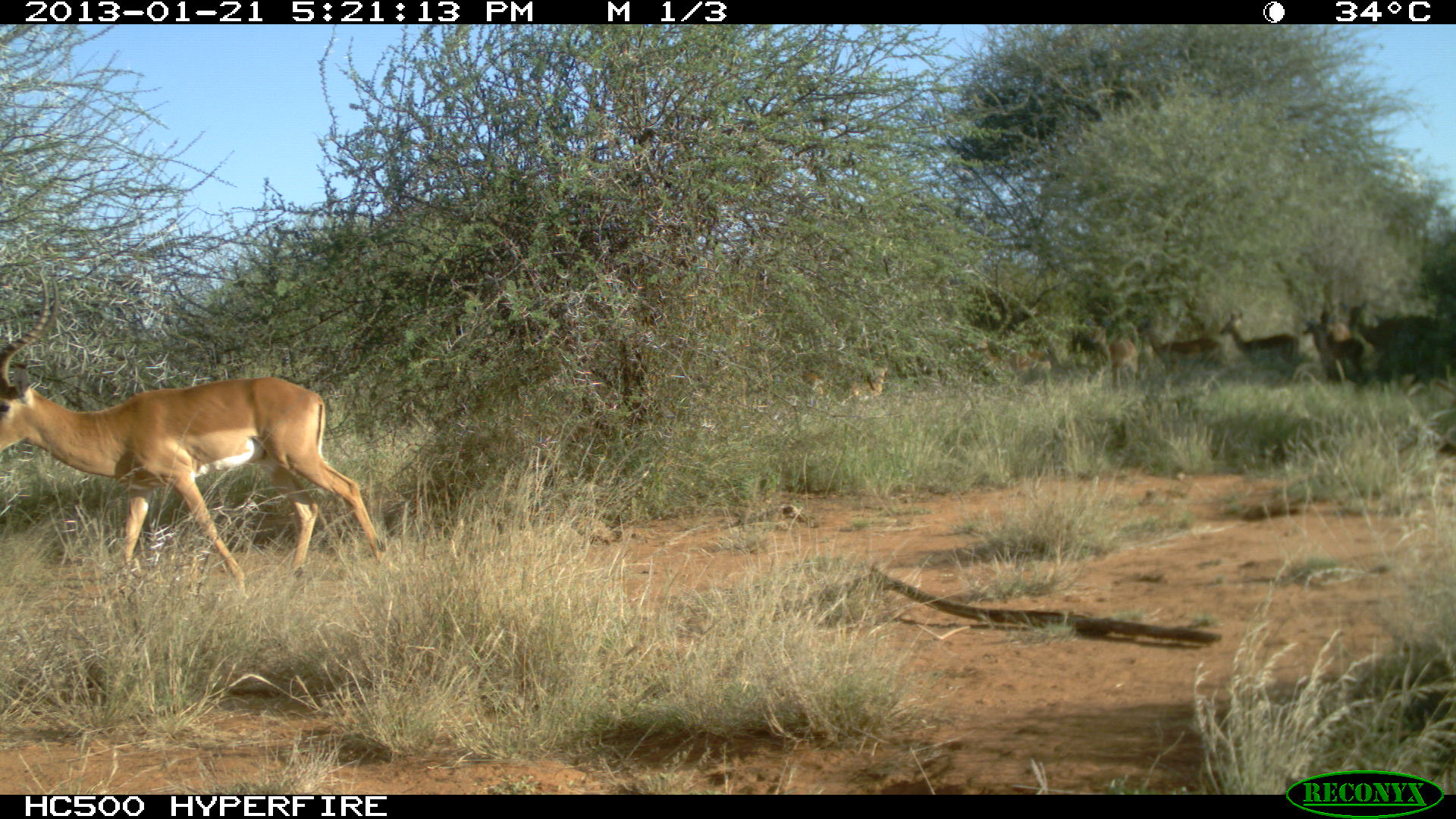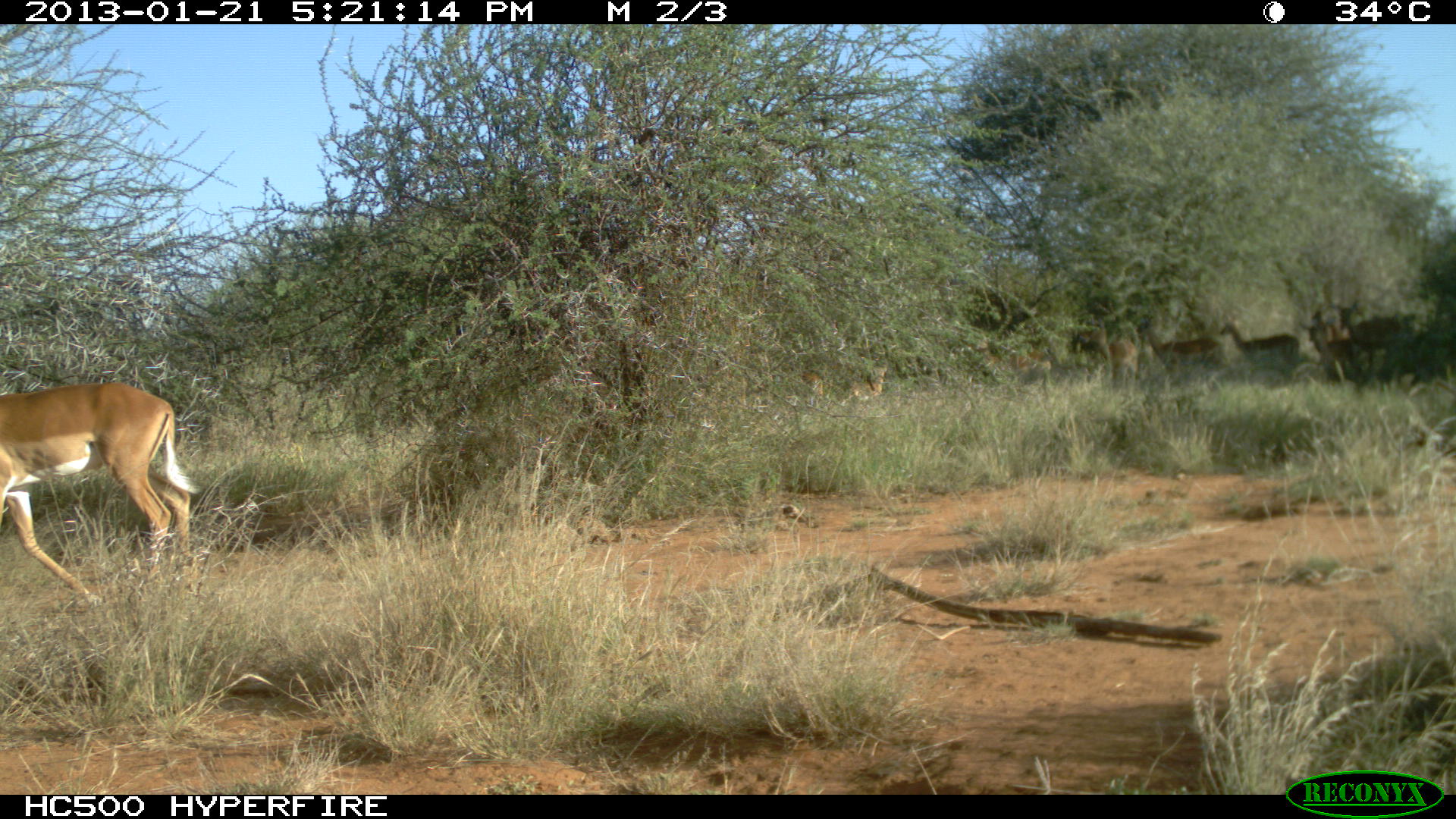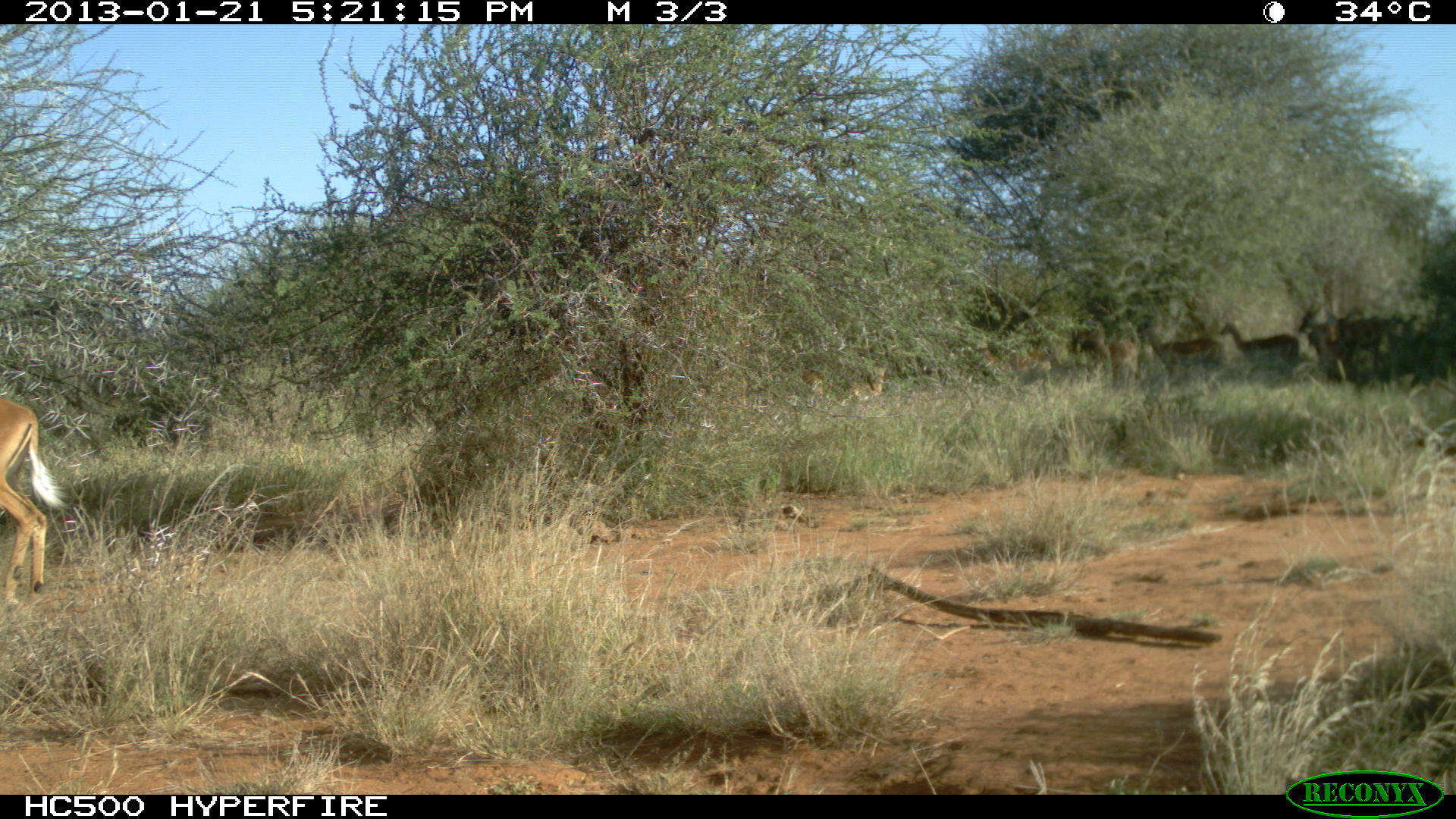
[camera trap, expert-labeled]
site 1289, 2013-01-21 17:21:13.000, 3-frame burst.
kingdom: Animalia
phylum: Chordata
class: Mammalia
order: Artiodactyla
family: Bovidae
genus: Aepyceros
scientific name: Aepyceros melampus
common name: impala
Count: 10.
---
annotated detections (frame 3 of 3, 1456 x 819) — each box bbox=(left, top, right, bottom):
aepyceros melampus: bbox=(0, 396, 67, 608); bbox=(1131, 313, 1224, 393); bbox=(1220, 312, 1299, 379); bbox=(973, 335, 1054, 387); bbox=(1077, 316, 1139, 382); bbox=(1326, 309, 1390, 370); bbox=(1307, 322, 1356, 380); bbox=(836, 360, 888, 407); bbox=(1298, 302, 1332, 337); bbox=(801, 370, 825, 409)